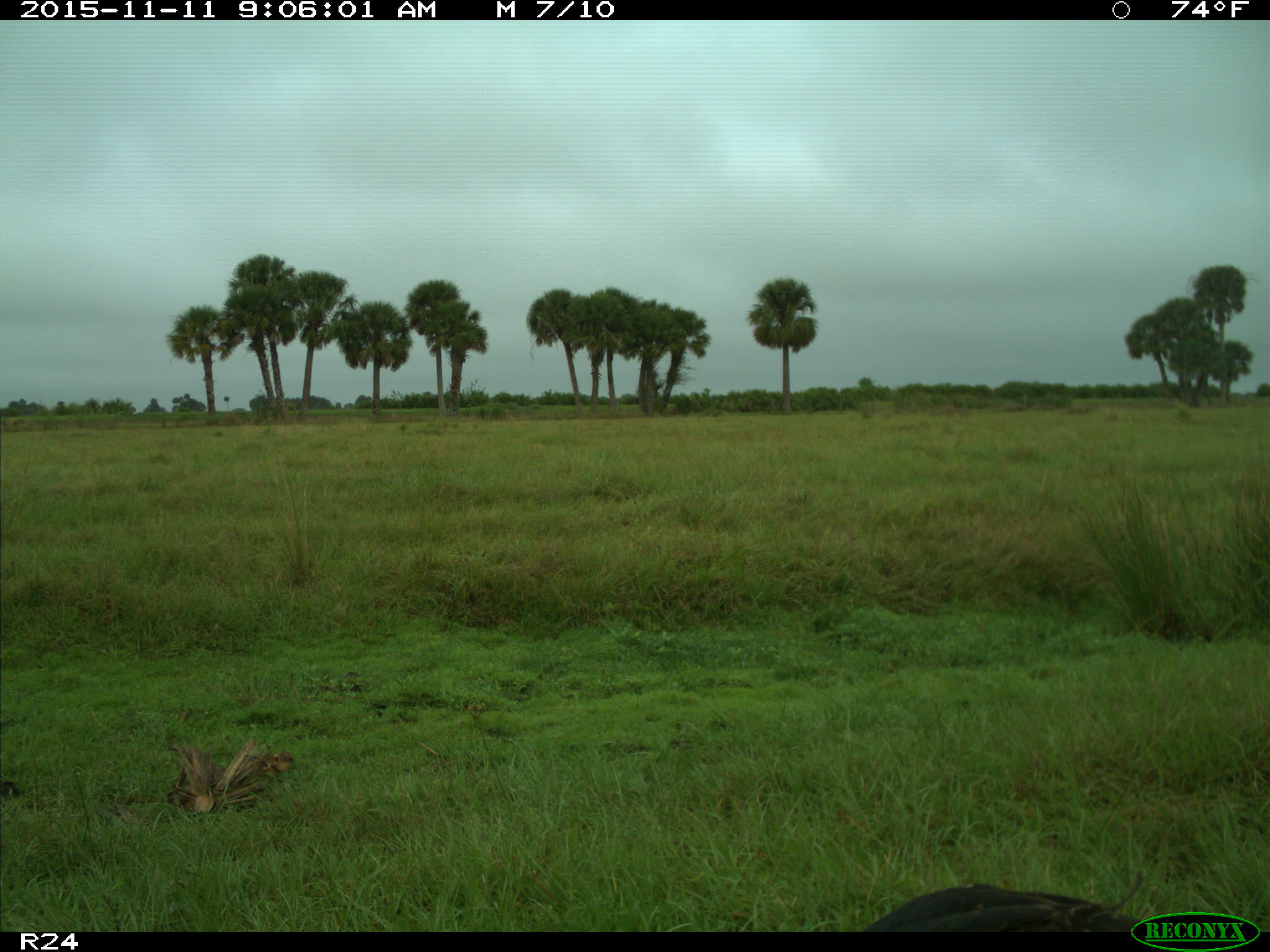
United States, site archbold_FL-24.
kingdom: Animalia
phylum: Chordata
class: Aves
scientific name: Aves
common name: birds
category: unidentified bird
Unidentified bird (birds) (Aves).